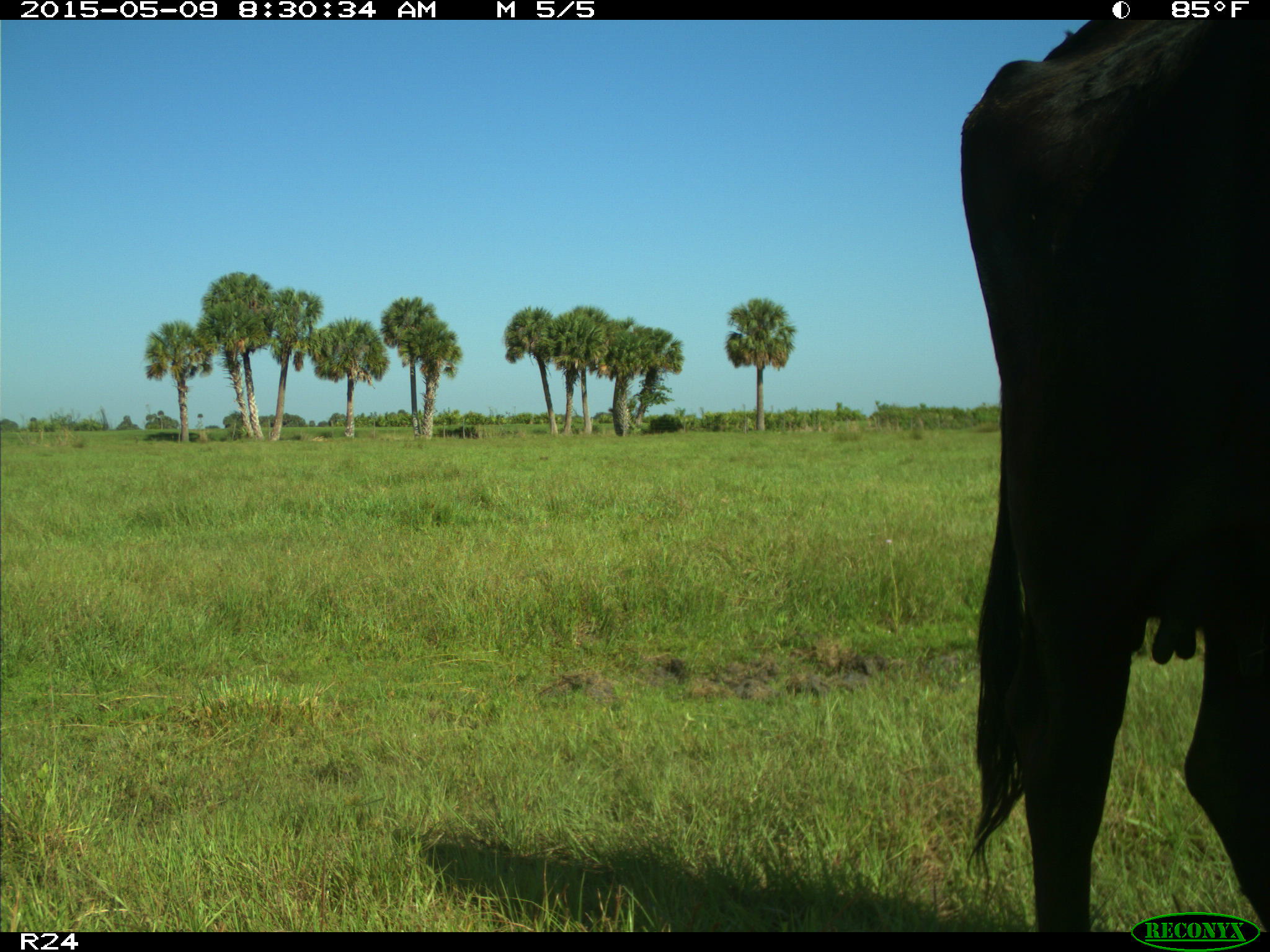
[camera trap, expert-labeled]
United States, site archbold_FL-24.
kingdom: Animalia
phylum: Chordata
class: Mammalia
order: Artiodactyla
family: Bovidae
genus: Bos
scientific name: Bos taurus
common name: domestic cow